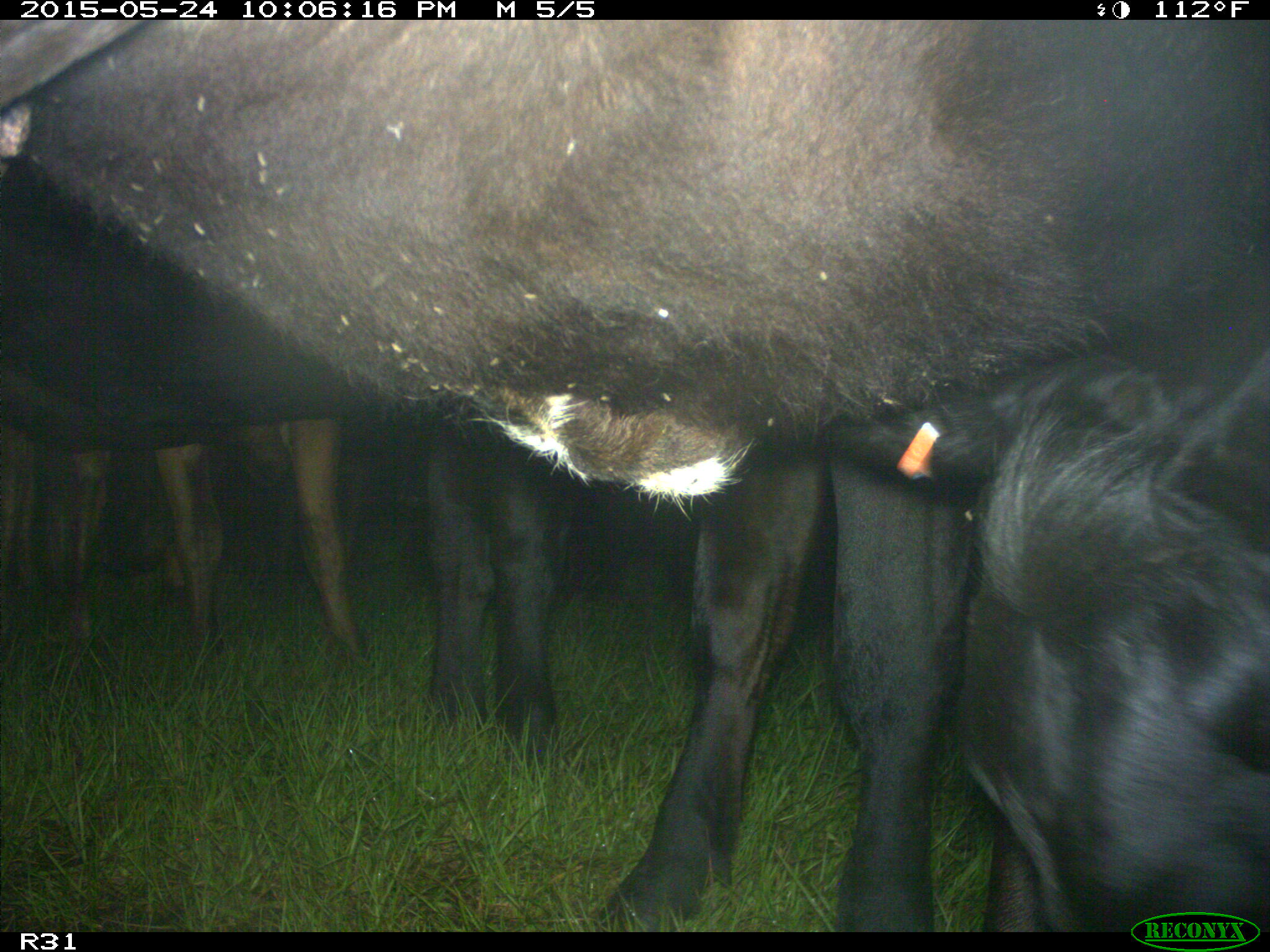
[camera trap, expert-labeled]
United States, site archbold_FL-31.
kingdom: Animalia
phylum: Chordata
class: Mammalia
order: Artiodactyla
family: Bovidae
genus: Bos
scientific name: Bos taurus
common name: domestic cow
Bos taurus (domestic cow).